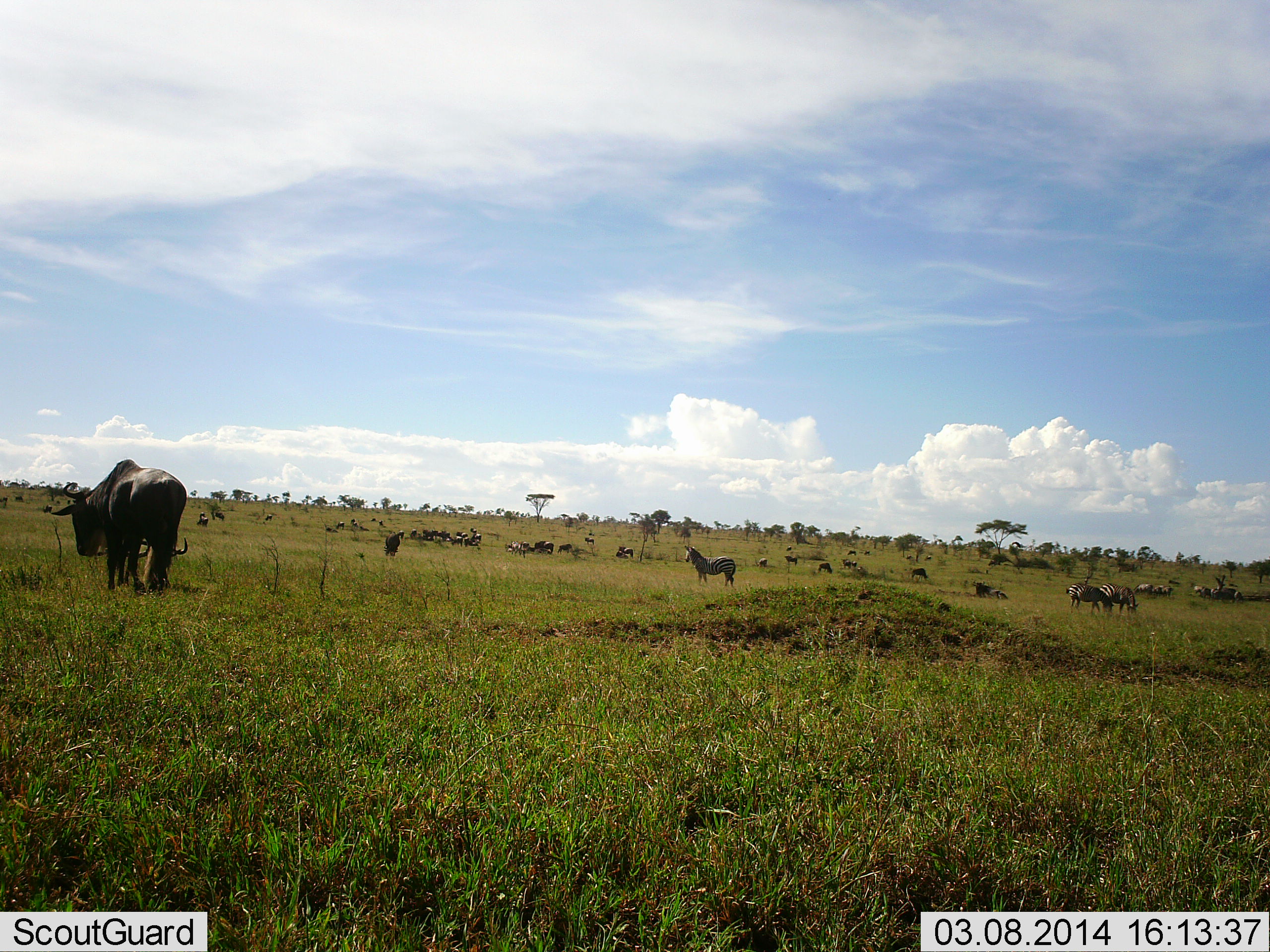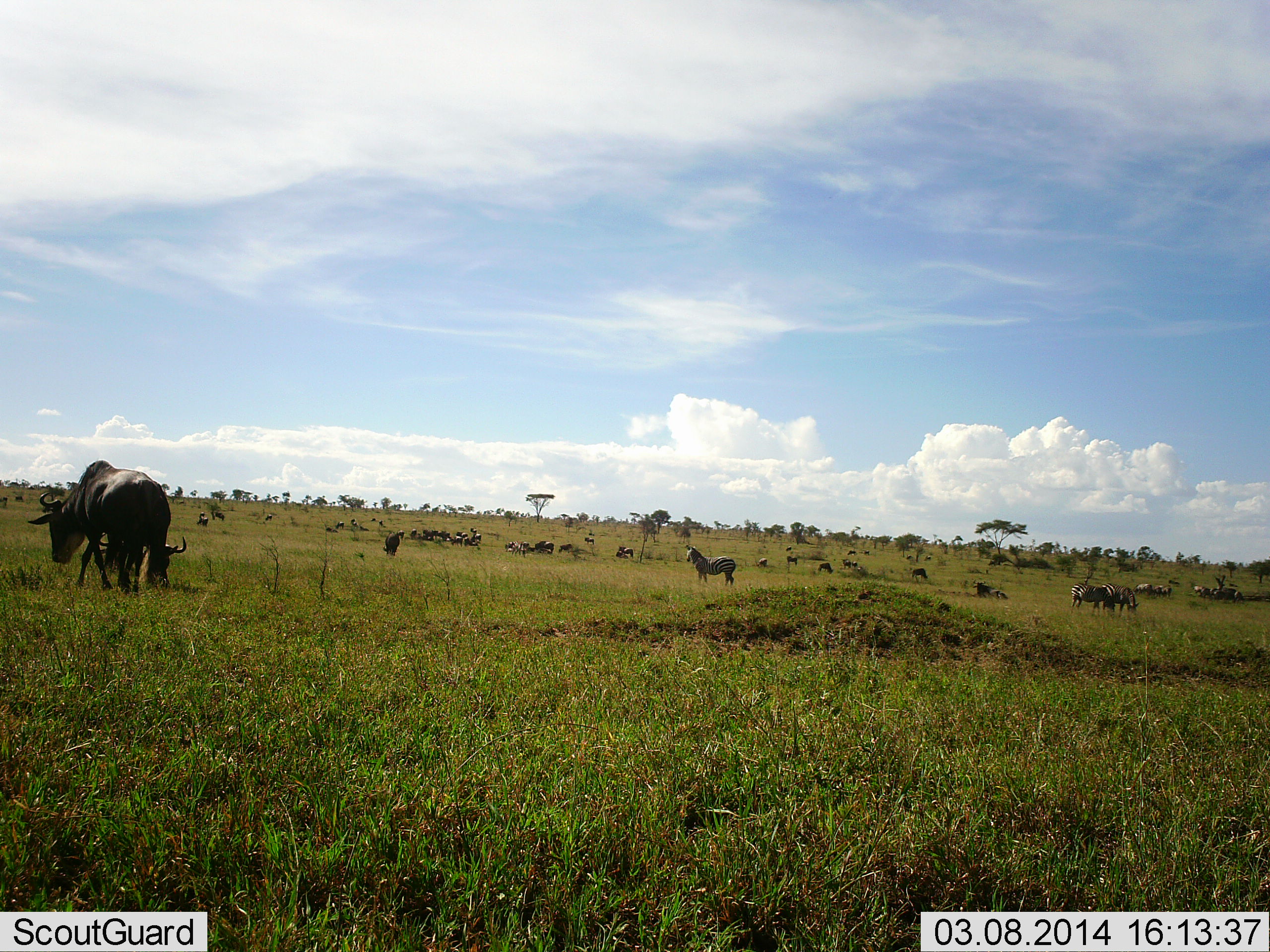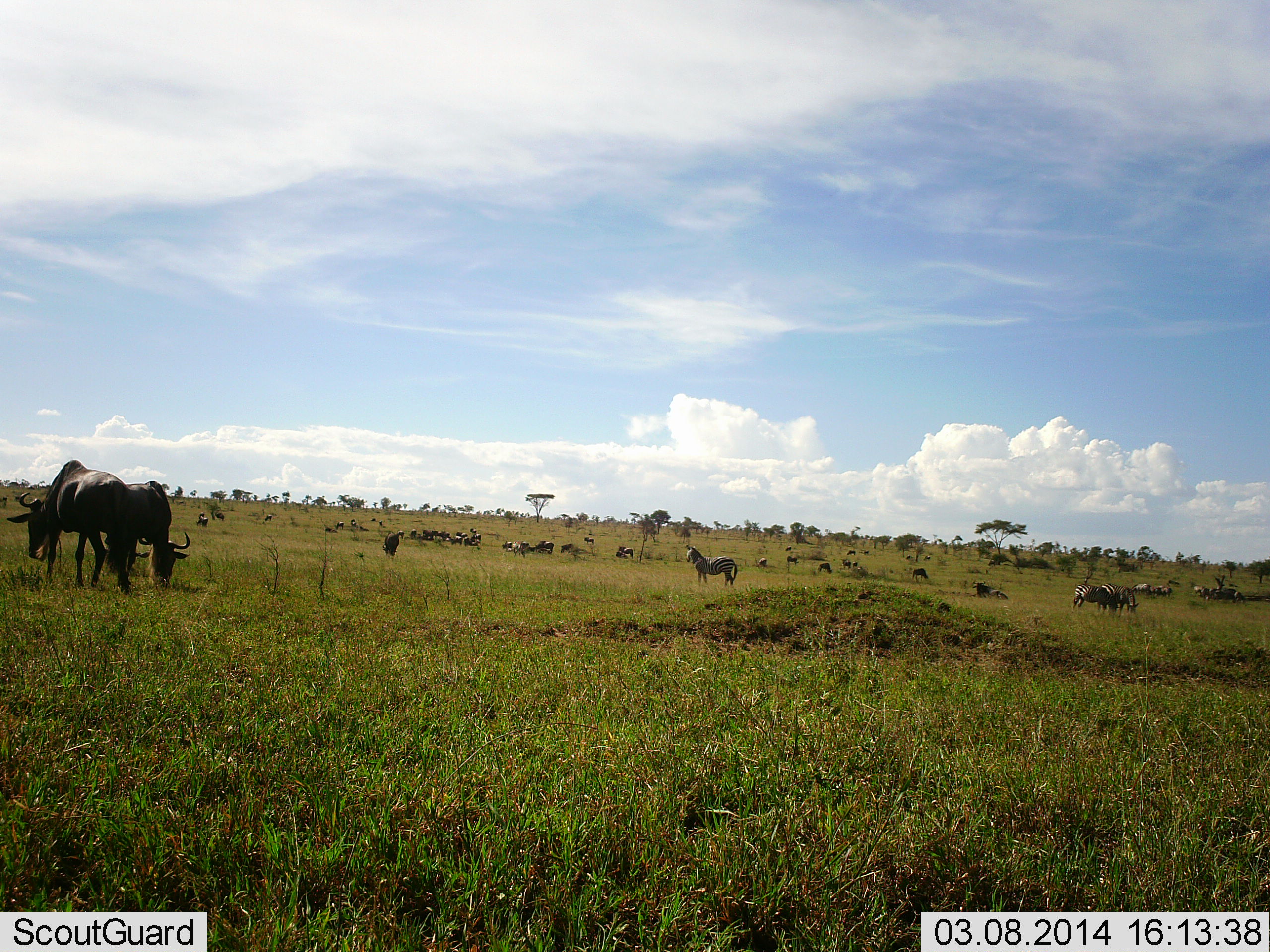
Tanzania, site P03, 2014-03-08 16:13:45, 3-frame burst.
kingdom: Animalia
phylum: Chordata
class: Mammalia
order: Artiodactyla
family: Bovidae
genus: Connochaetes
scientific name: Connochaetes taurinus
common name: blue wildebeest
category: wildebeest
Wildebeest (blue wildebeest) (Connochaetes taurinus), count 11-50. Behavior (volunteer vote fractions): standing 42%, resting 33%, moving 17%, interacting 0%. Young present (vote fraction): 0%. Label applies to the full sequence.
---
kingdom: Animalia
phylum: Chordata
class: Mammalia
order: Perissodactyla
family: Equidae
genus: Equus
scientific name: Equus quagga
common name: plains zebra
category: zebra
Zebra (plains zebra) (Equus quagga), count 5. Behavior (volunteer vote fractions): standing 82%, resting 18%, moving 0%, interacting 0%. Young present (vote fraction): 0%. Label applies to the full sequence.